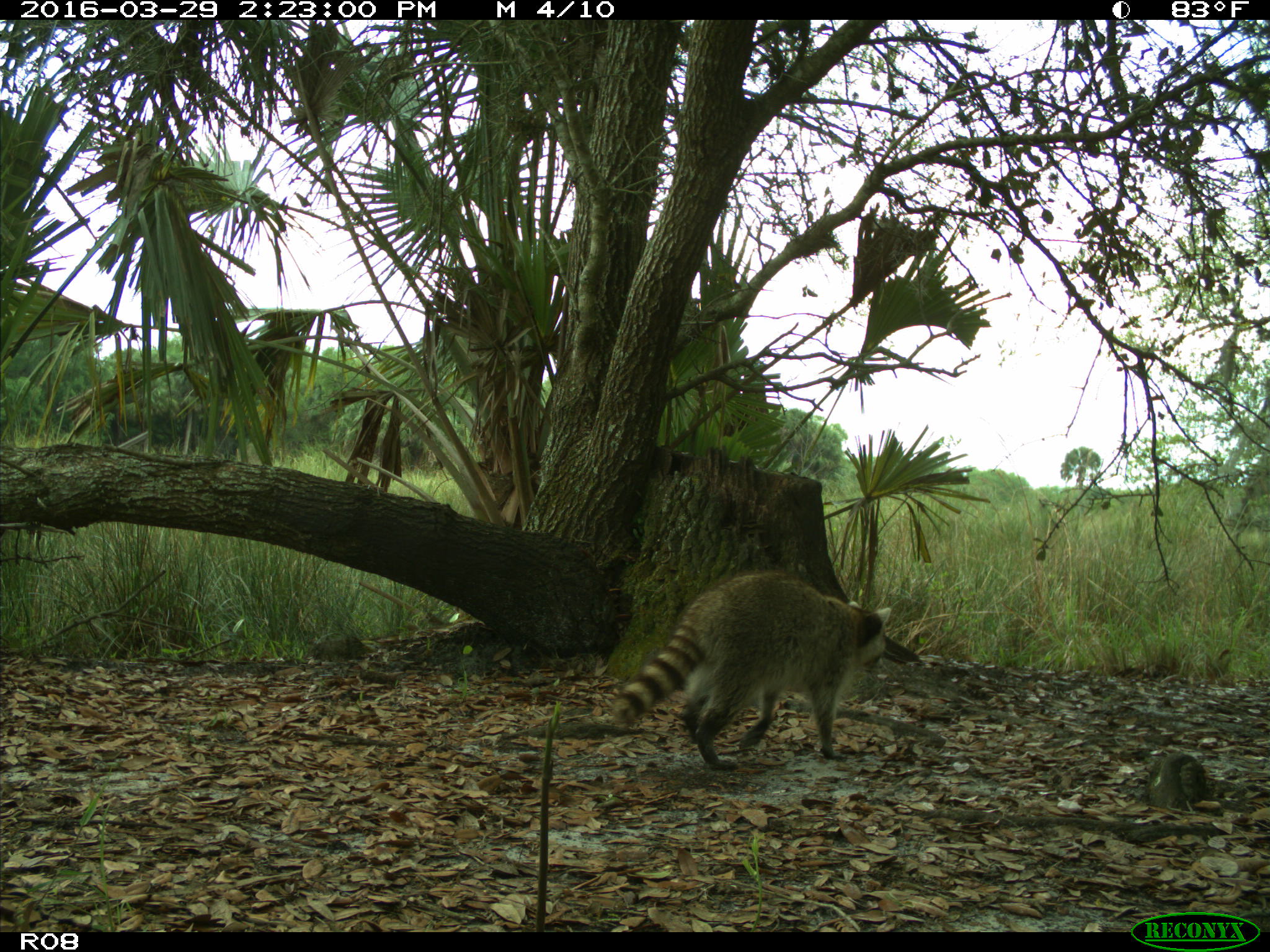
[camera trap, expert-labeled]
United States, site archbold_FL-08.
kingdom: Animalia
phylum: Chordata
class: Mammalia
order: Carnivora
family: Procyonidae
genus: Procyon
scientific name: Procyon lotor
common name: common raccoon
Procyon lotor (common raccoon).